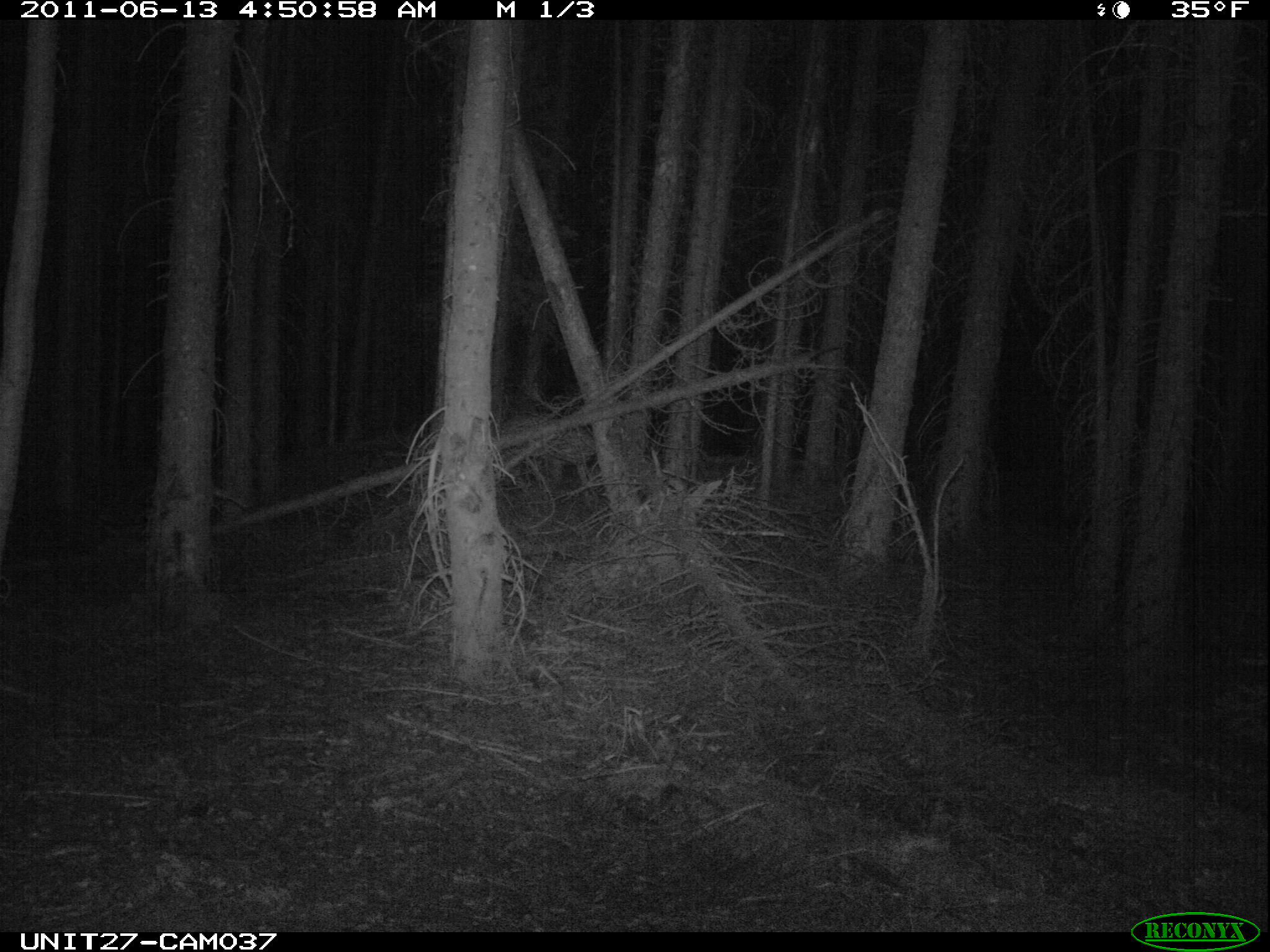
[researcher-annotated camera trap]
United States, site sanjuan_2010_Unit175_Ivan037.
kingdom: Animalia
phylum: Chordata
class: Mammalia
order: Artiodactyla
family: Cervidae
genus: Odocoileus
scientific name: Odocoileus hemionus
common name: mule deer